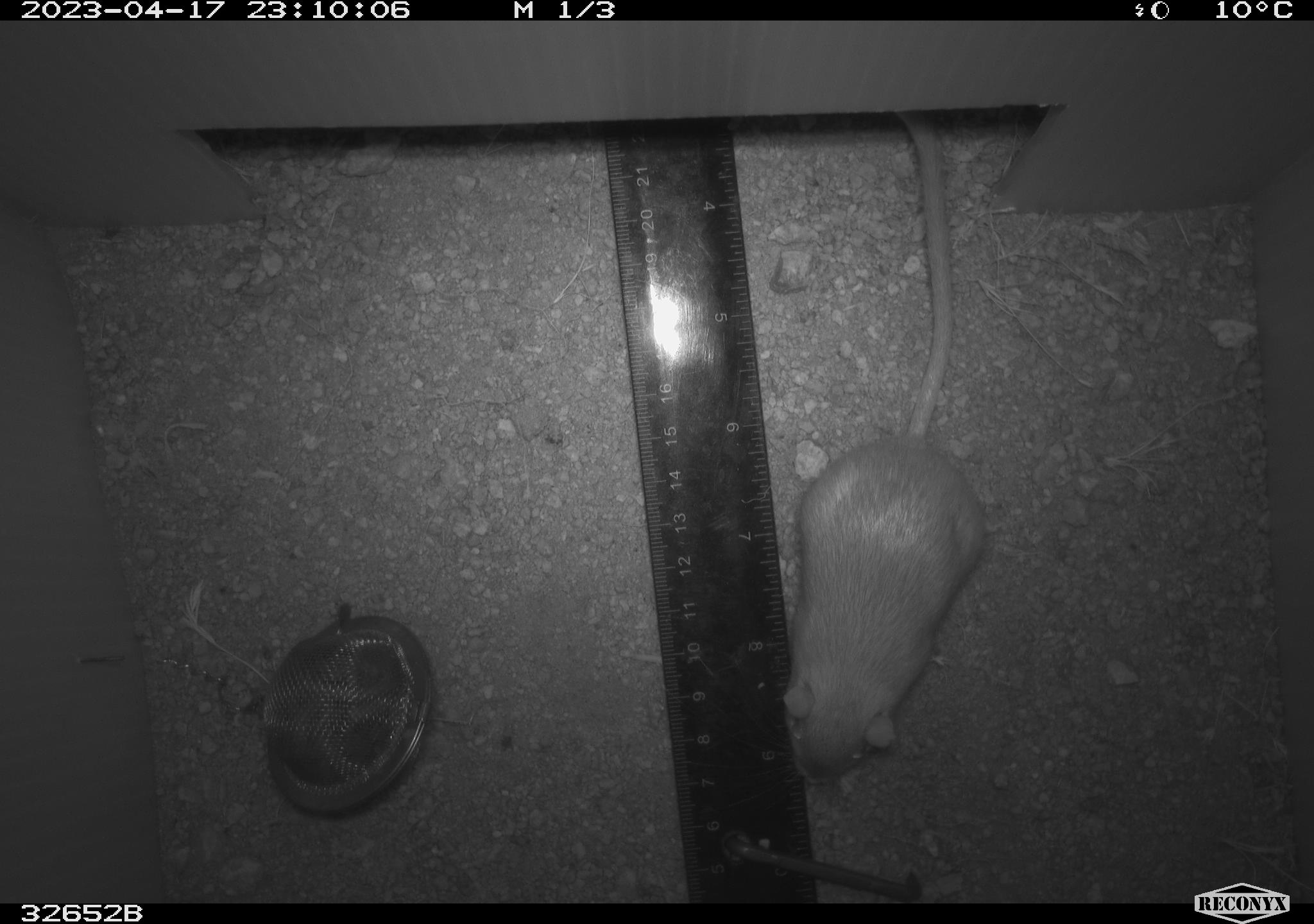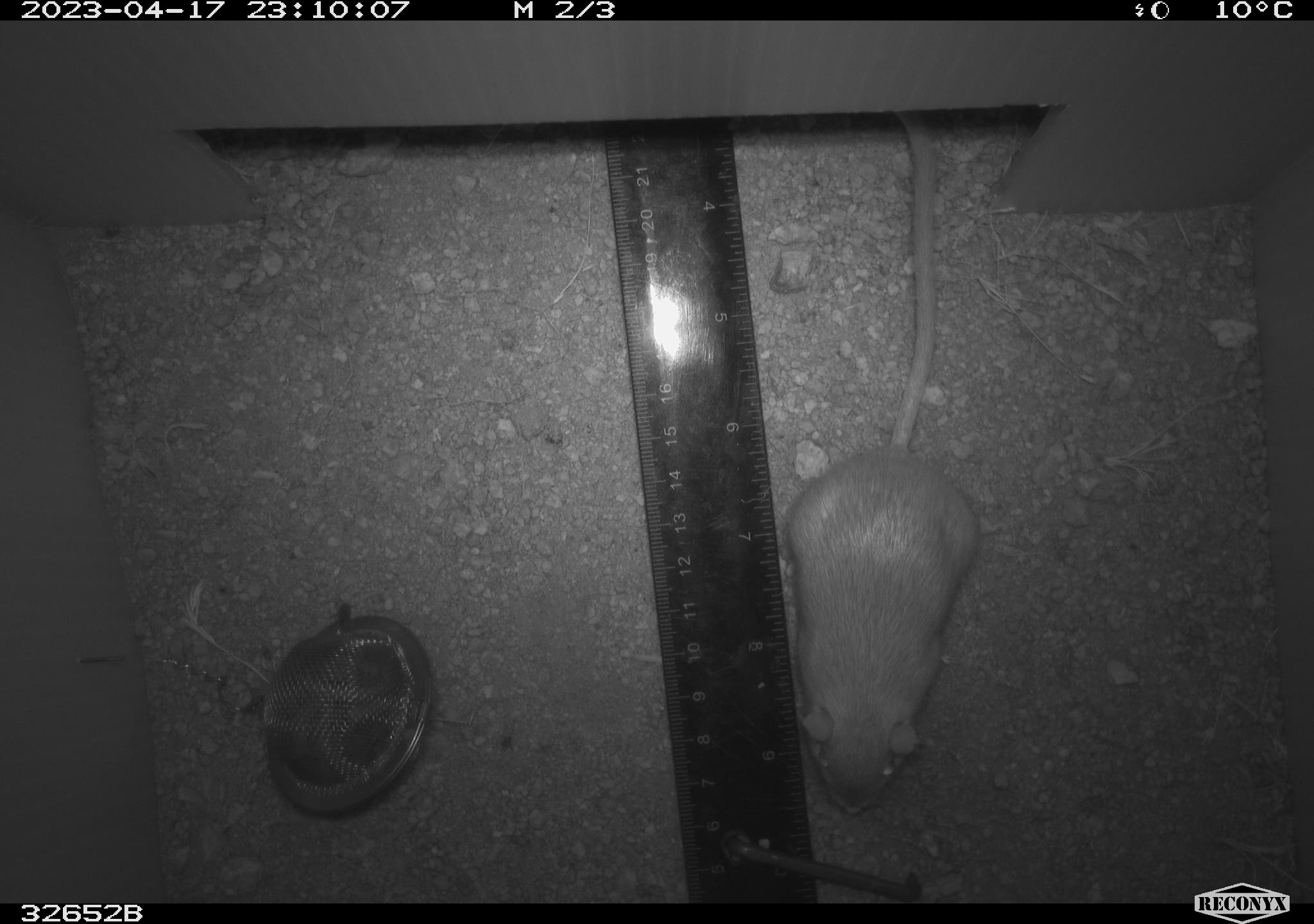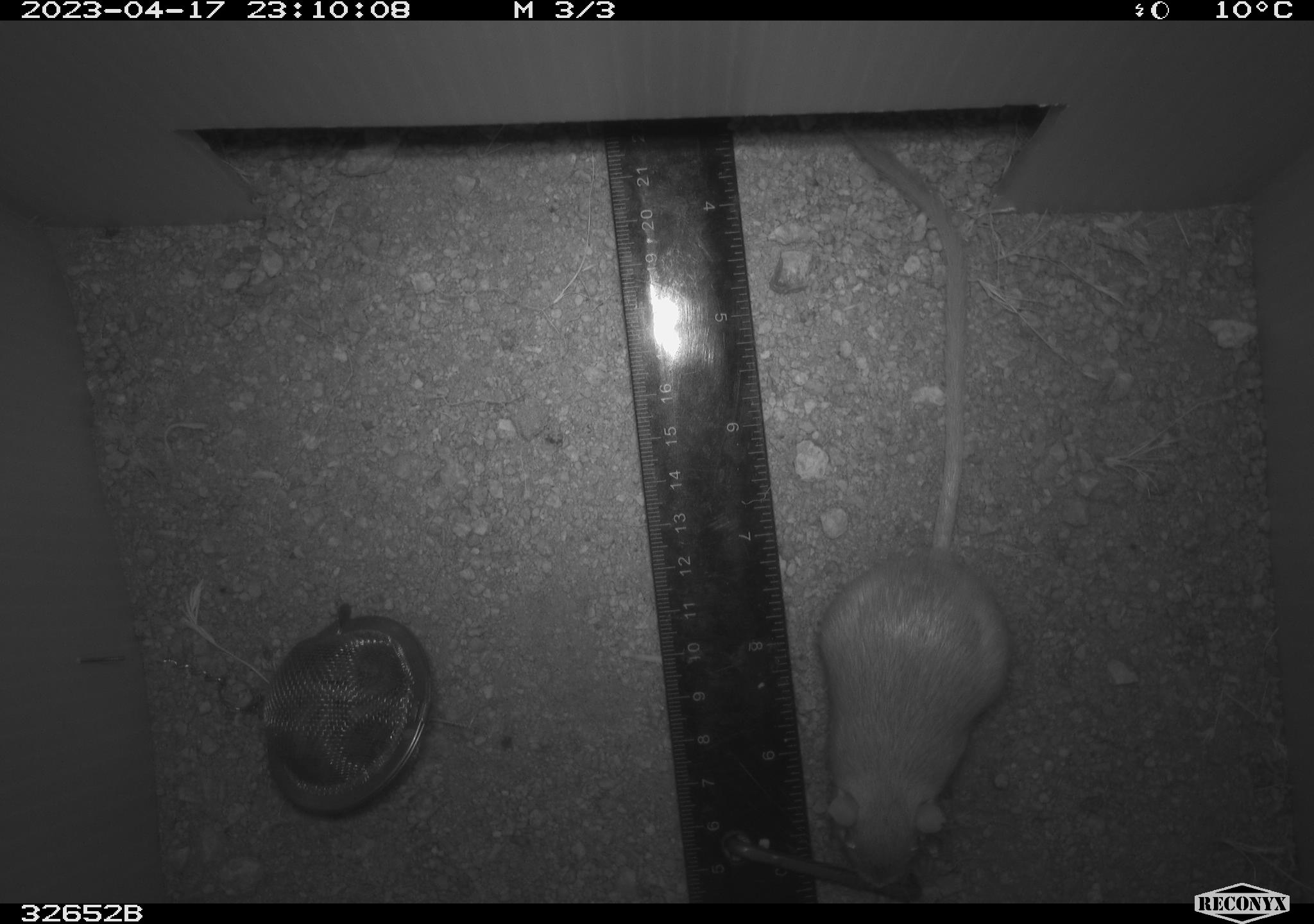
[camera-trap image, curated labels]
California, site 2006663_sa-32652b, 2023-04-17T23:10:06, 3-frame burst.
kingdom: Animalia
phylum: Chordata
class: Mammalia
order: Rodentia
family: Heteromyidae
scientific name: Heteromyidae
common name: kangaroo rats and pocket mice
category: heteromyidae family